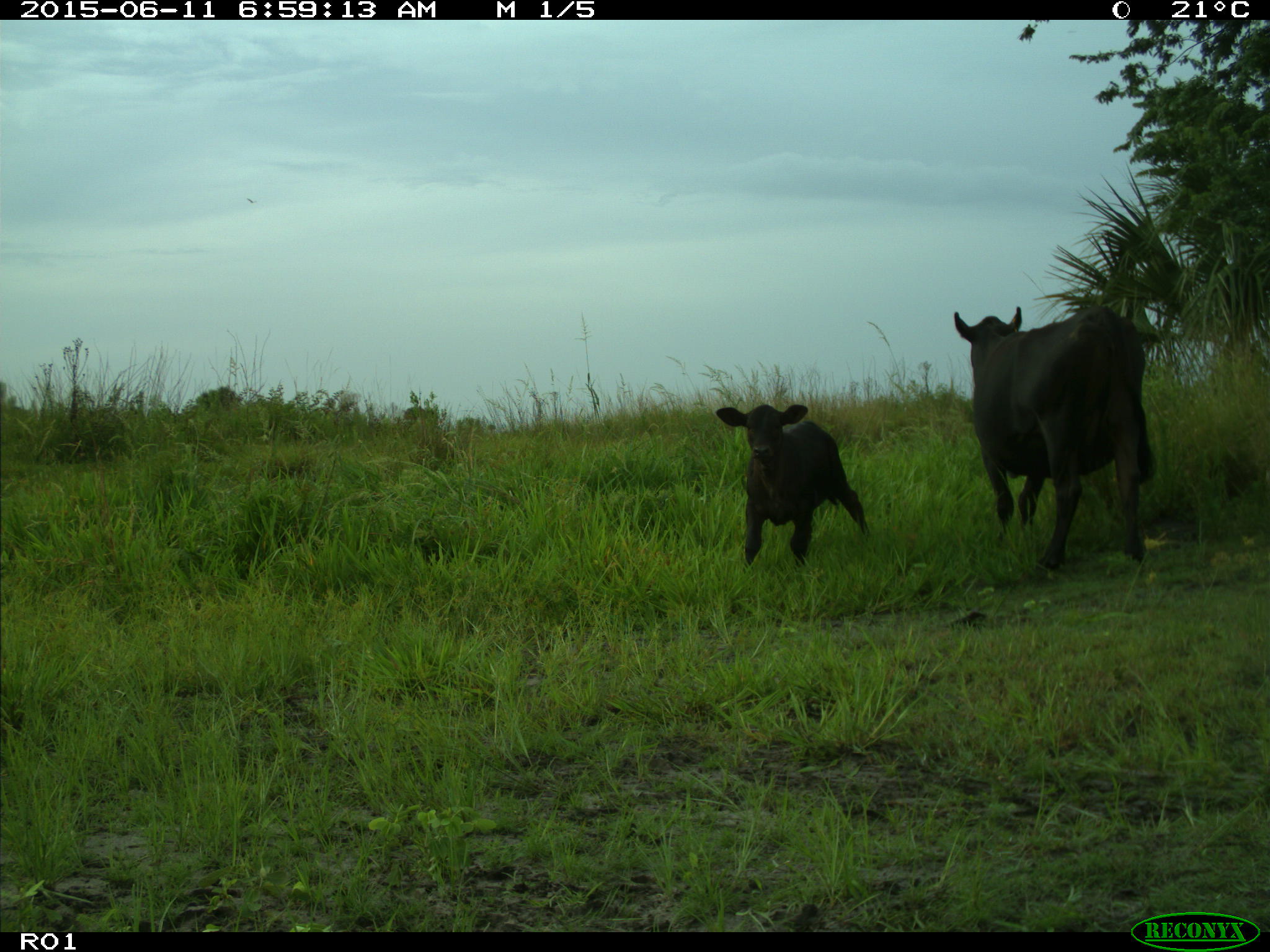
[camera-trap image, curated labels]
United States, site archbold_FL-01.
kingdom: Animalia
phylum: Chordata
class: Mammalia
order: Artiodactyla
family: Bovidae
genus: Bos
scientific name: Bos taurus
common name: domestic cow